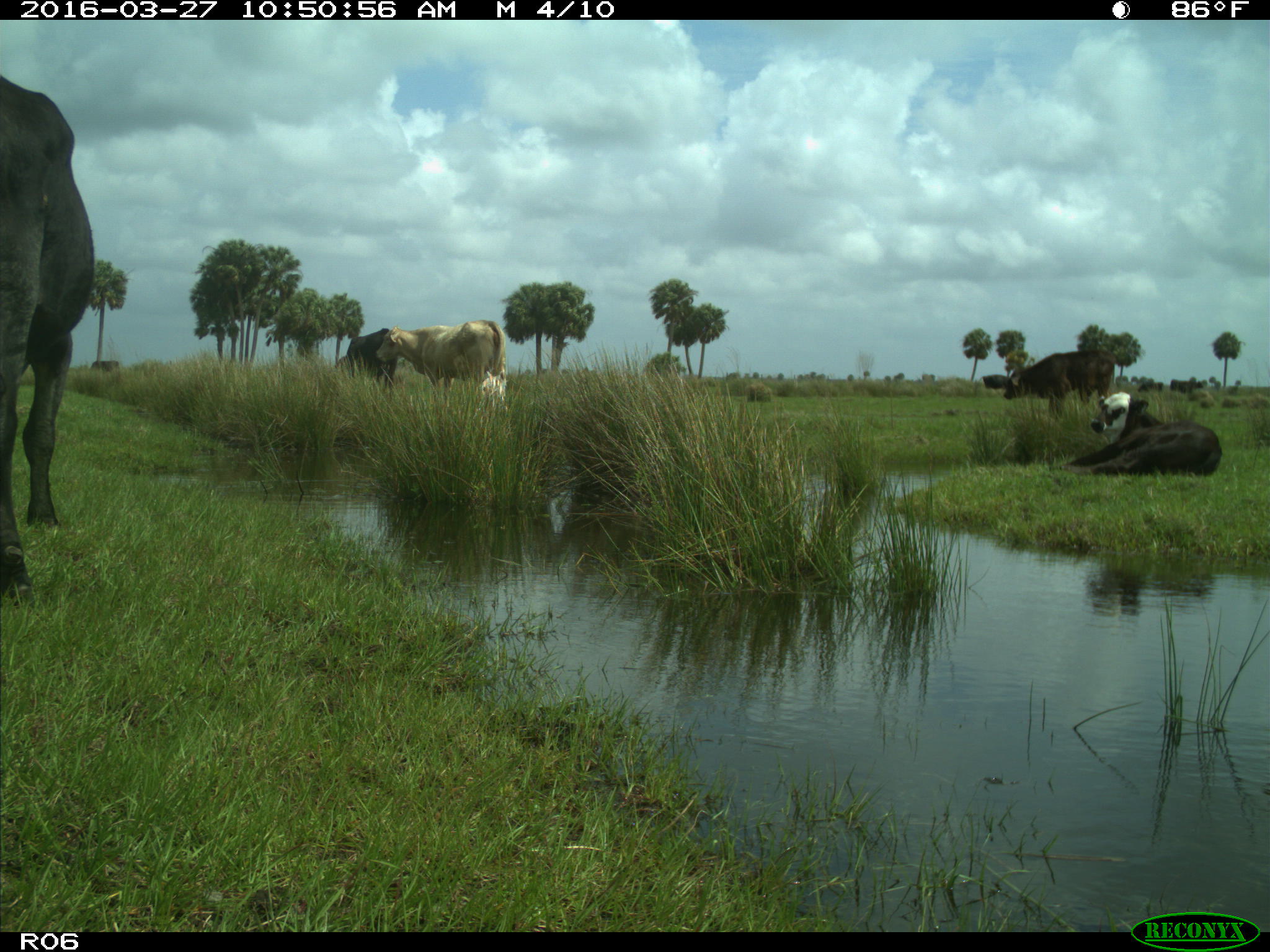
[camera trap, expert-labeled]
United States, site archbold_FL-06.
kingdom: Animalia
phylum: Chordata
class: Mammalia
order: Artiodactyla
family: Bovidae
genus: Bos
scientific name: Bos taurus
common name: domestic cow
Bos taurus (domestic cow).